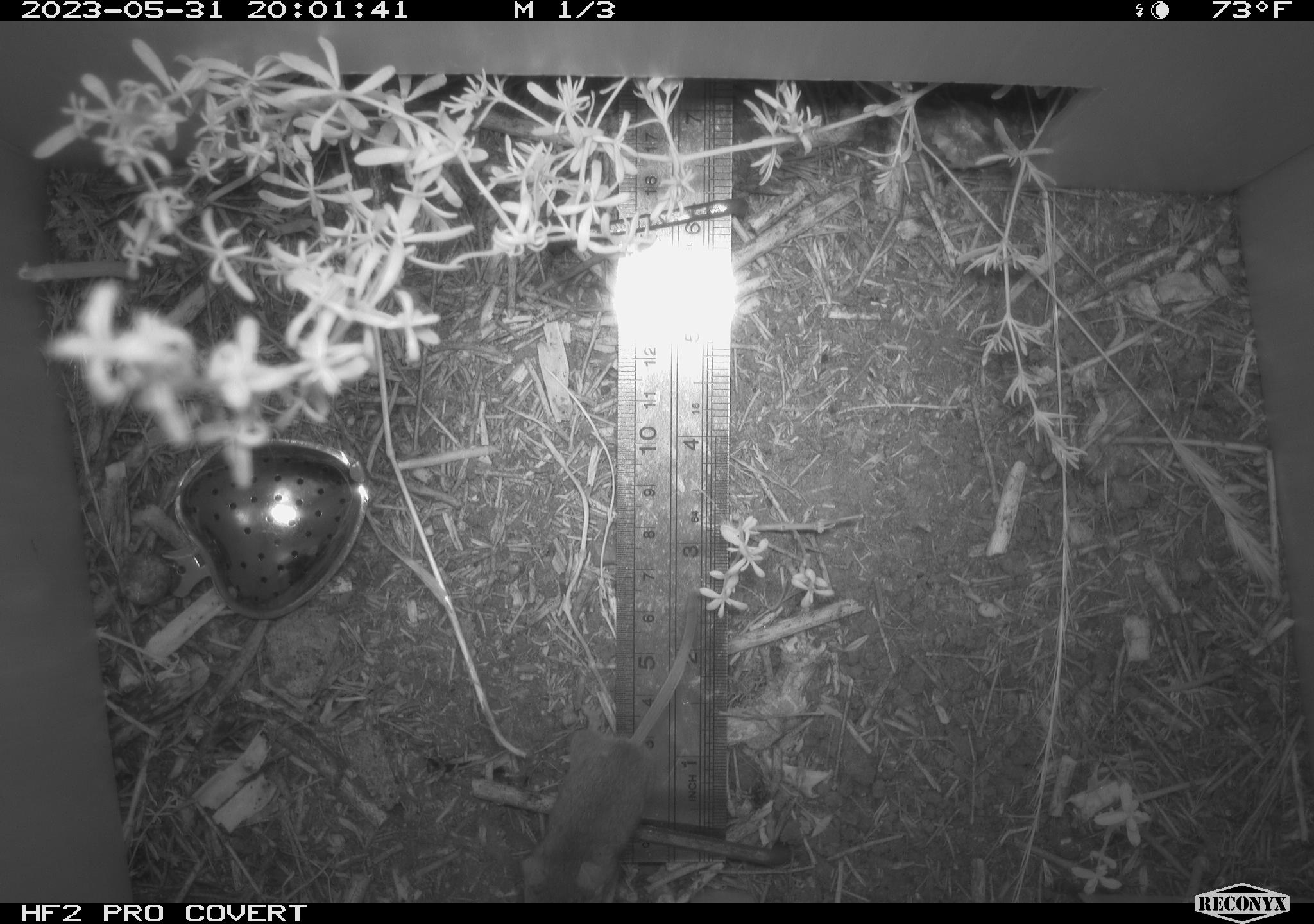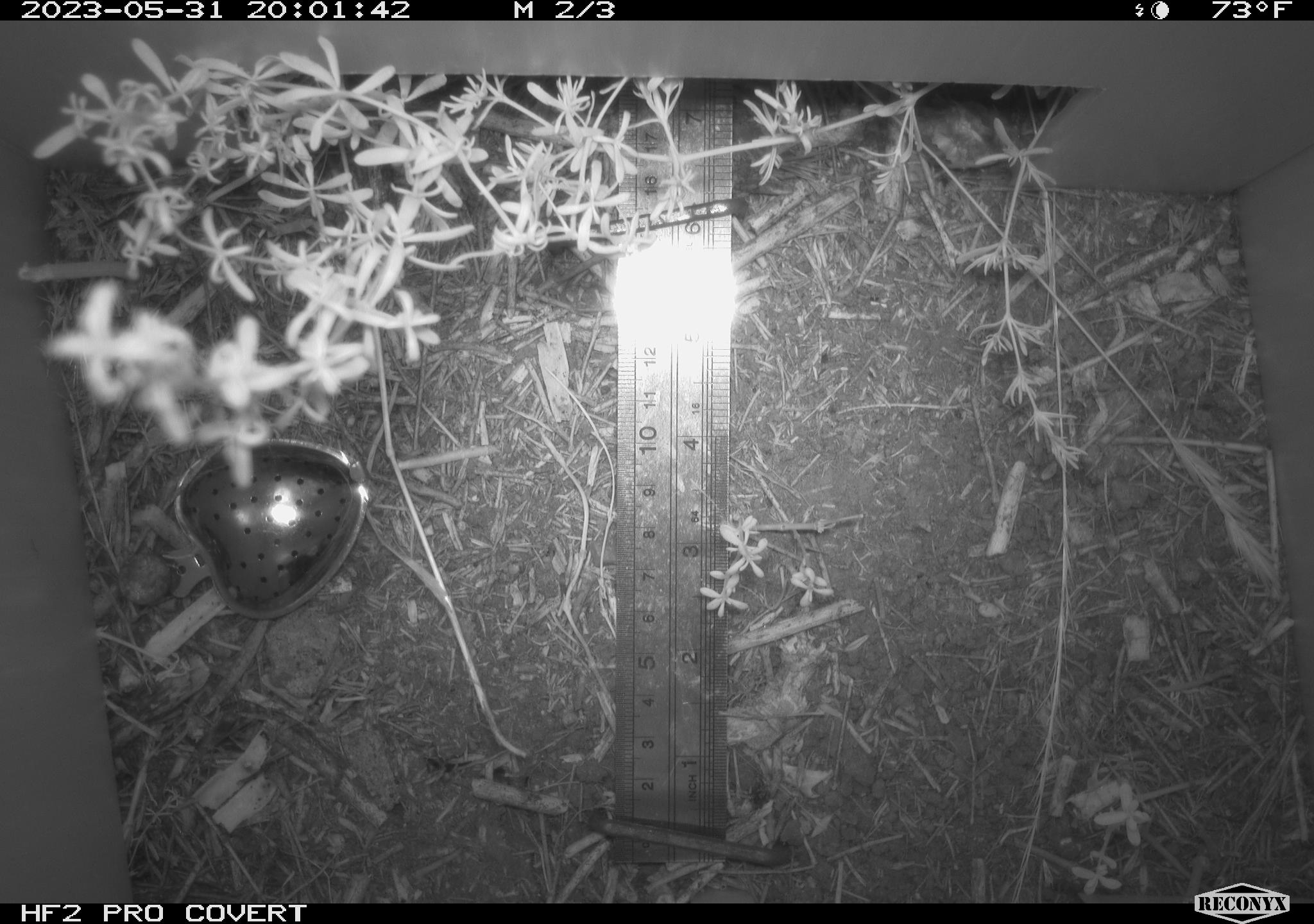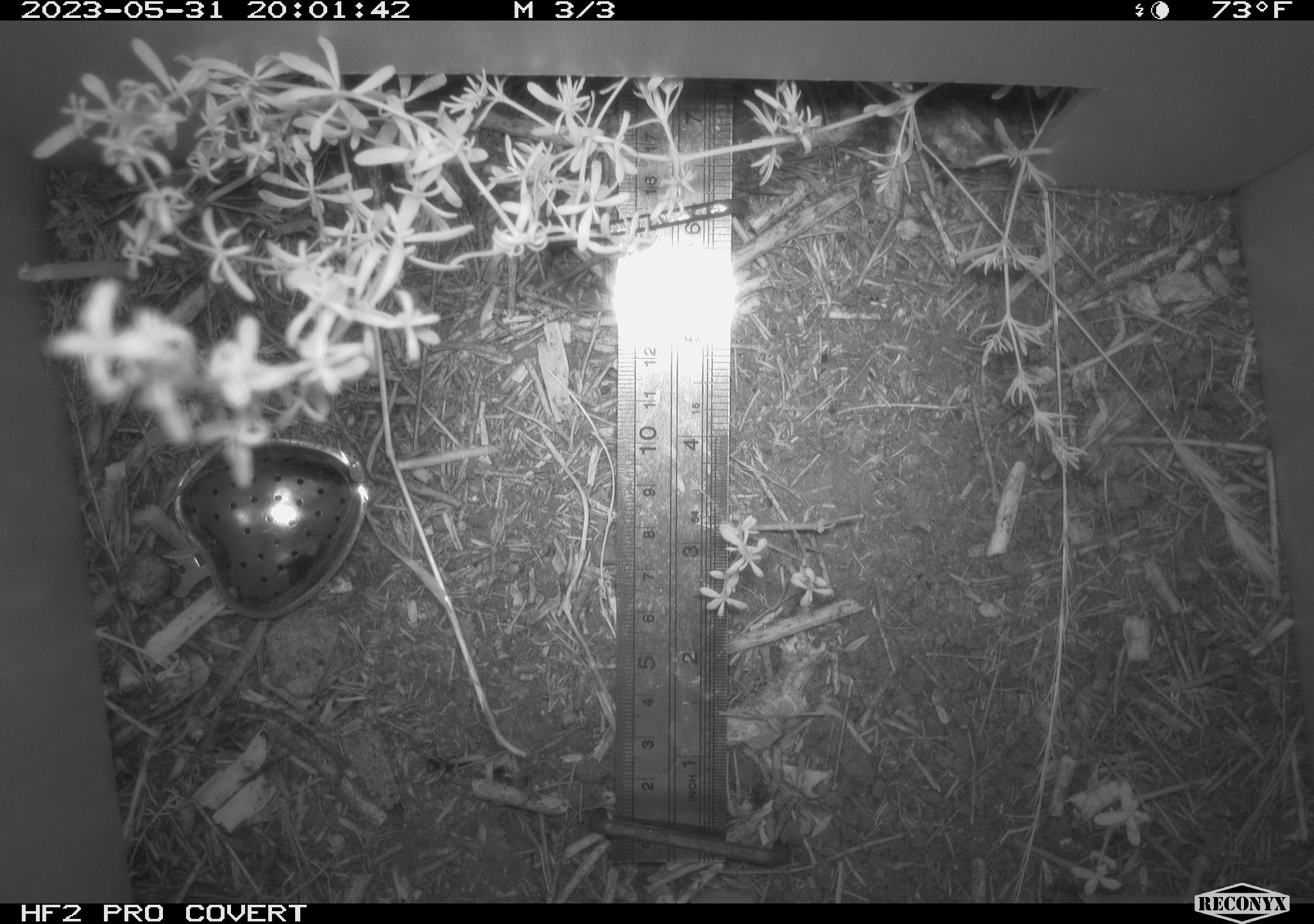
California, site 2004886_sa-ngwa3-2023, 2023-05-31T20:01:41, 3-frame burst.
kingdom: Animalia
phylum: Chordata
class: Mammalia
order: Rodentia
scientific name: Rodentia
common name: mouse species